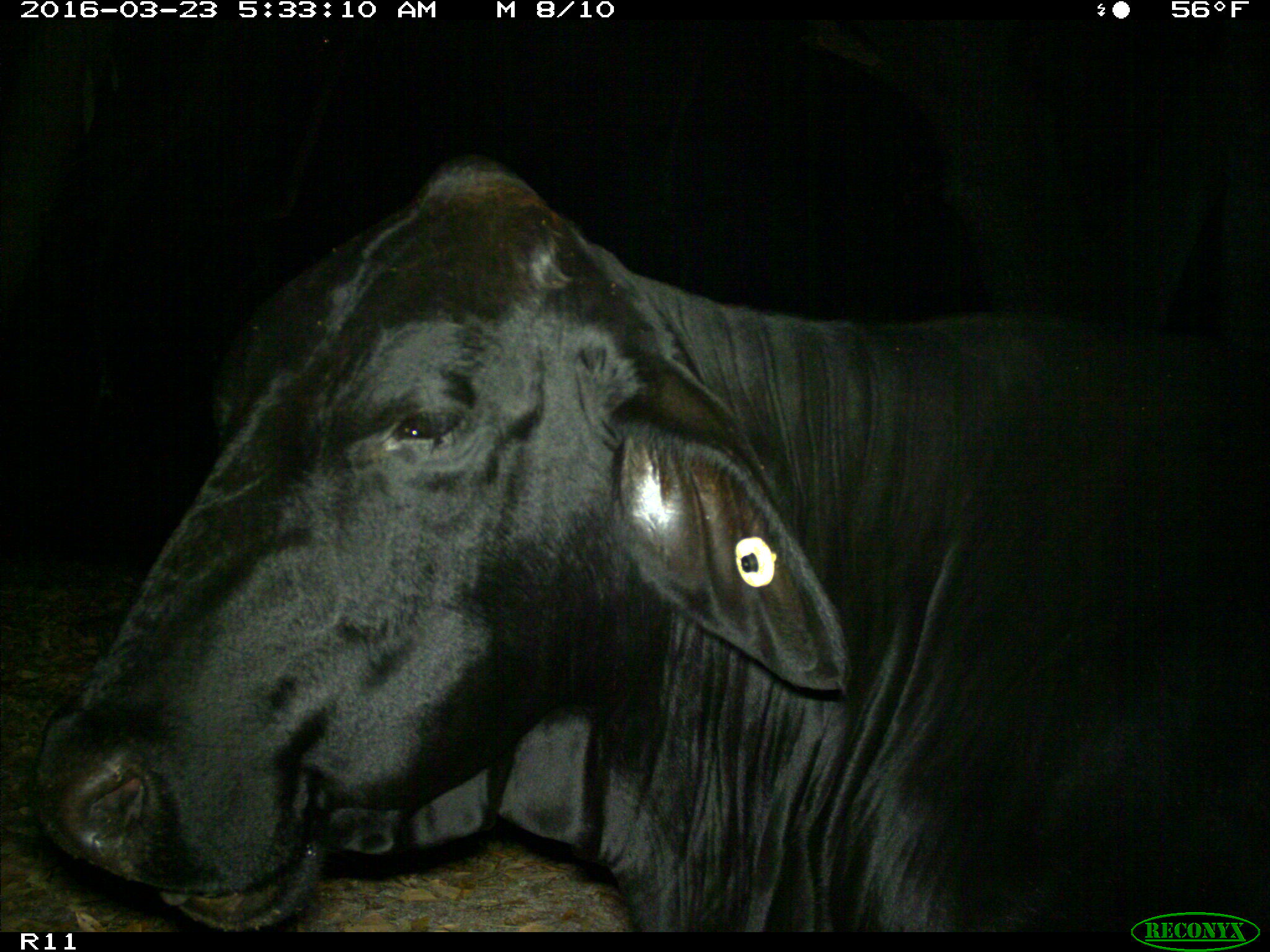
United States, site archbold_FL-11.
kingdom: Animalia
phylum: Chordata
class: Mammalia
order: Artiodactyla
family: Bovidae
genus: Bos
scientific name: Bos taurus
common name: domestic cow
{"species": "Bos taurus (domestic cow)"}